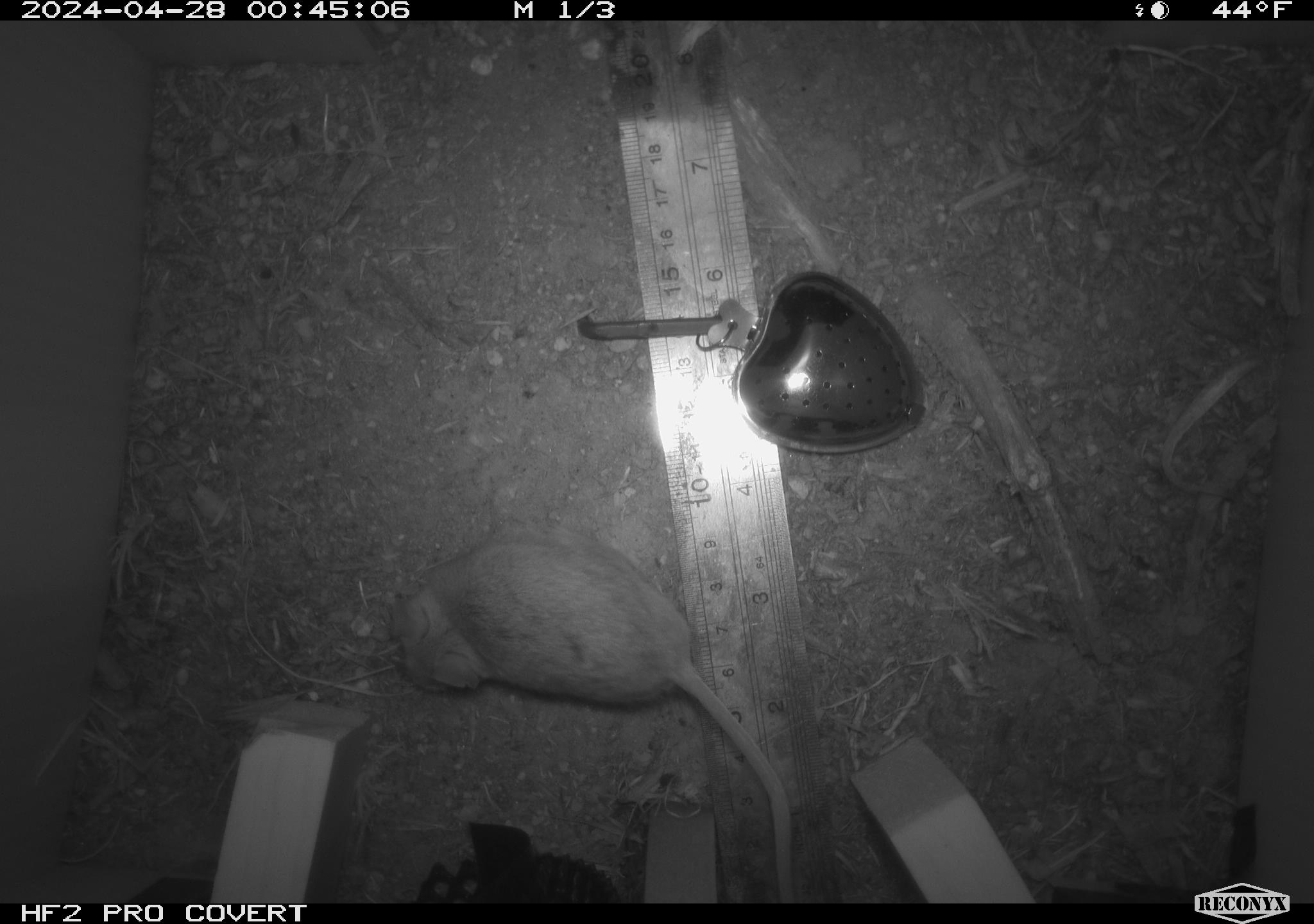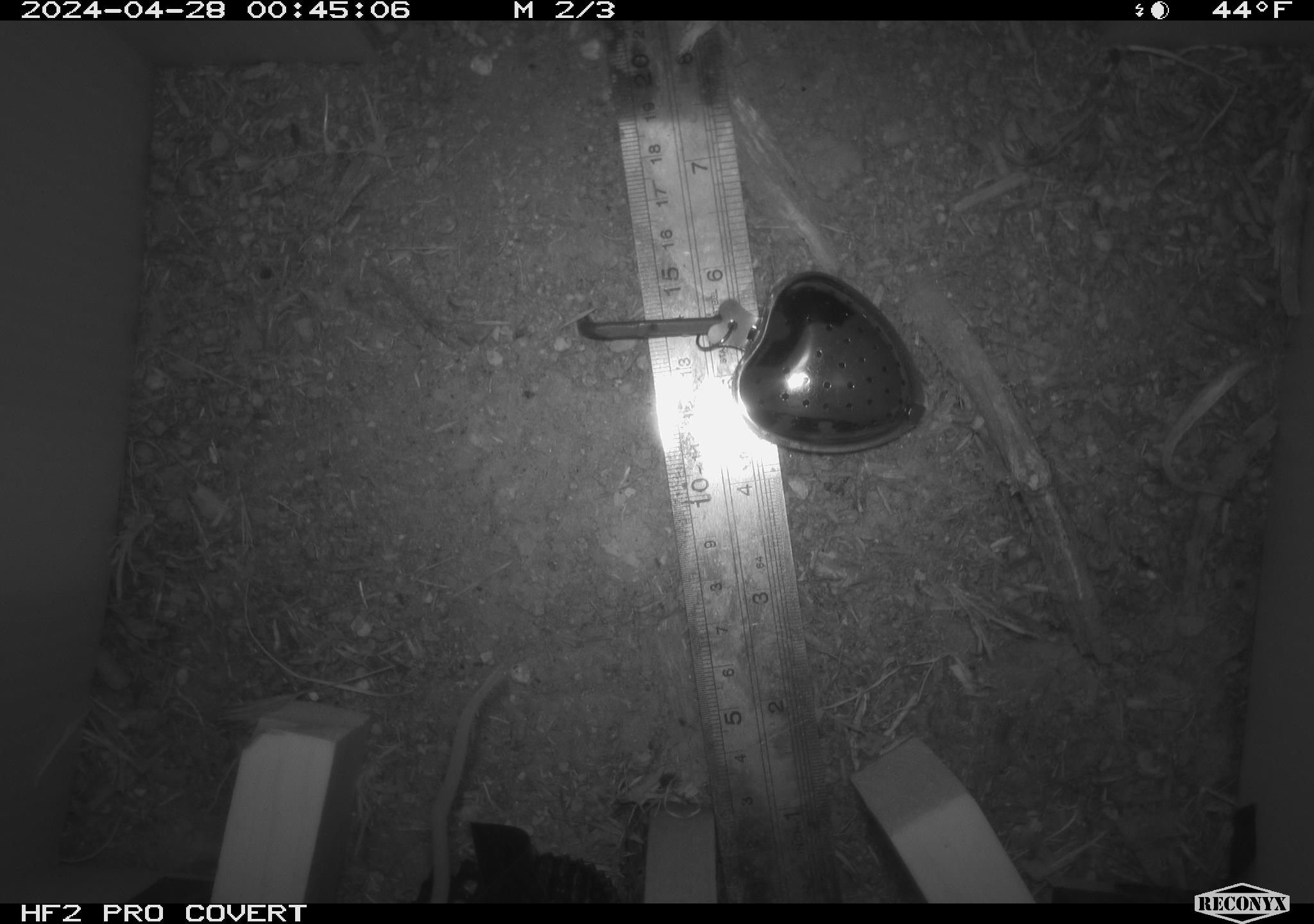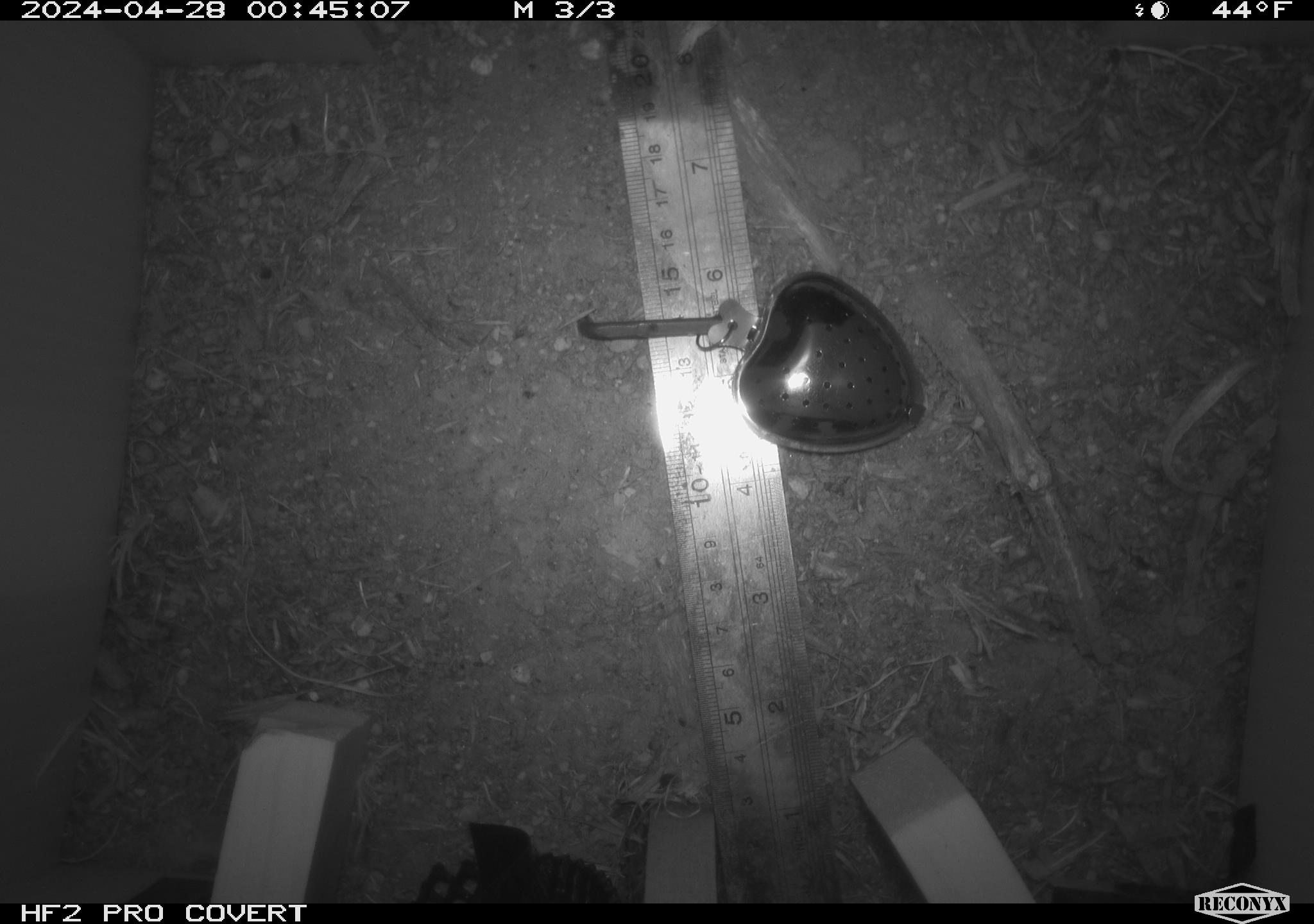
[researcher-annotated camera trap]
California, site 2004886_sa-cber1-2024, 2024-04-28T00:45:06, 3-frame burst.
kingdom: Animalia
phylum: Chordata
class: Mammalia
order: Rodentia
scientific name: Rodentia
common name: mouse species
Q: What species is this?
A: Mouse species (Rodentia).